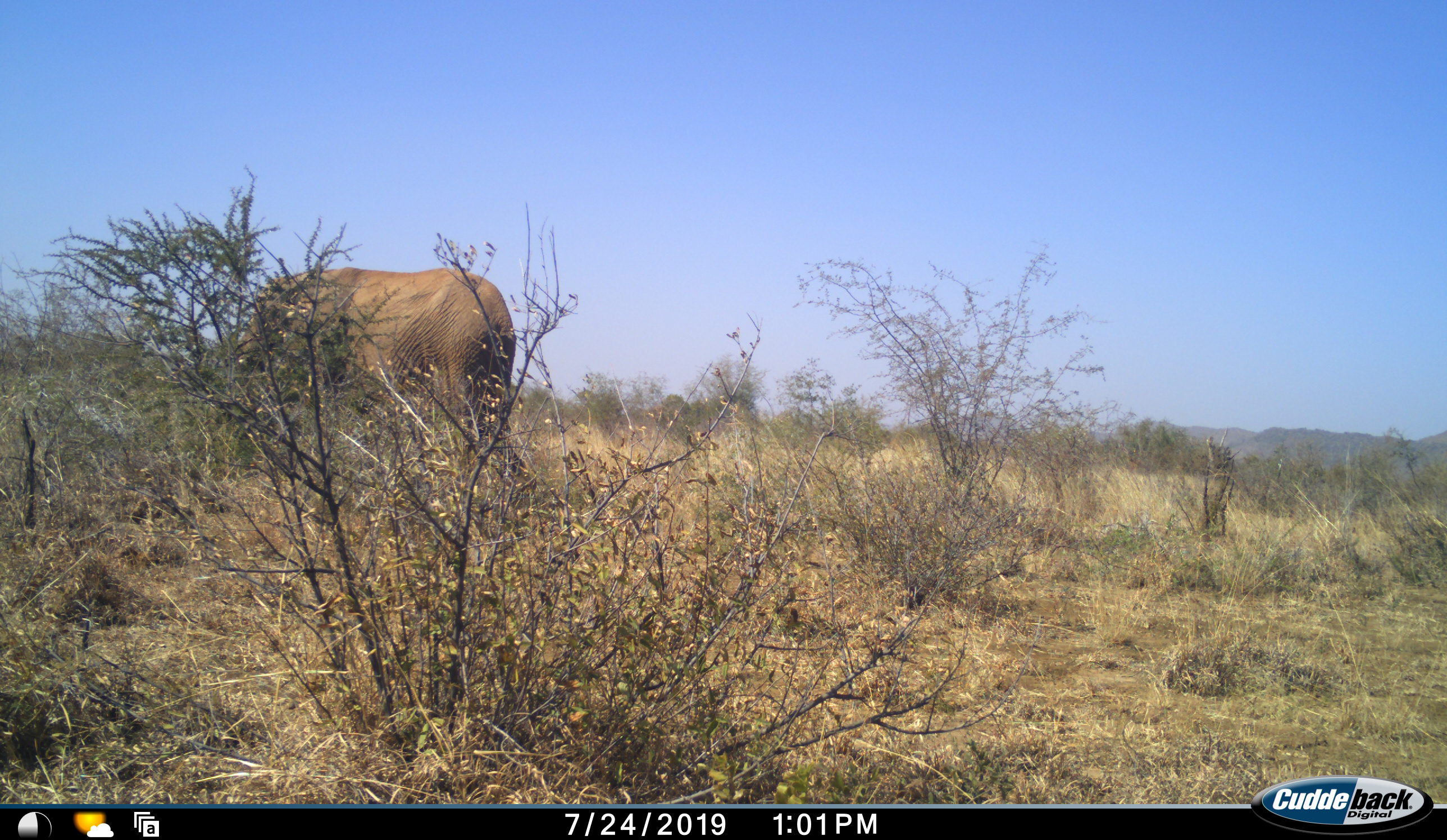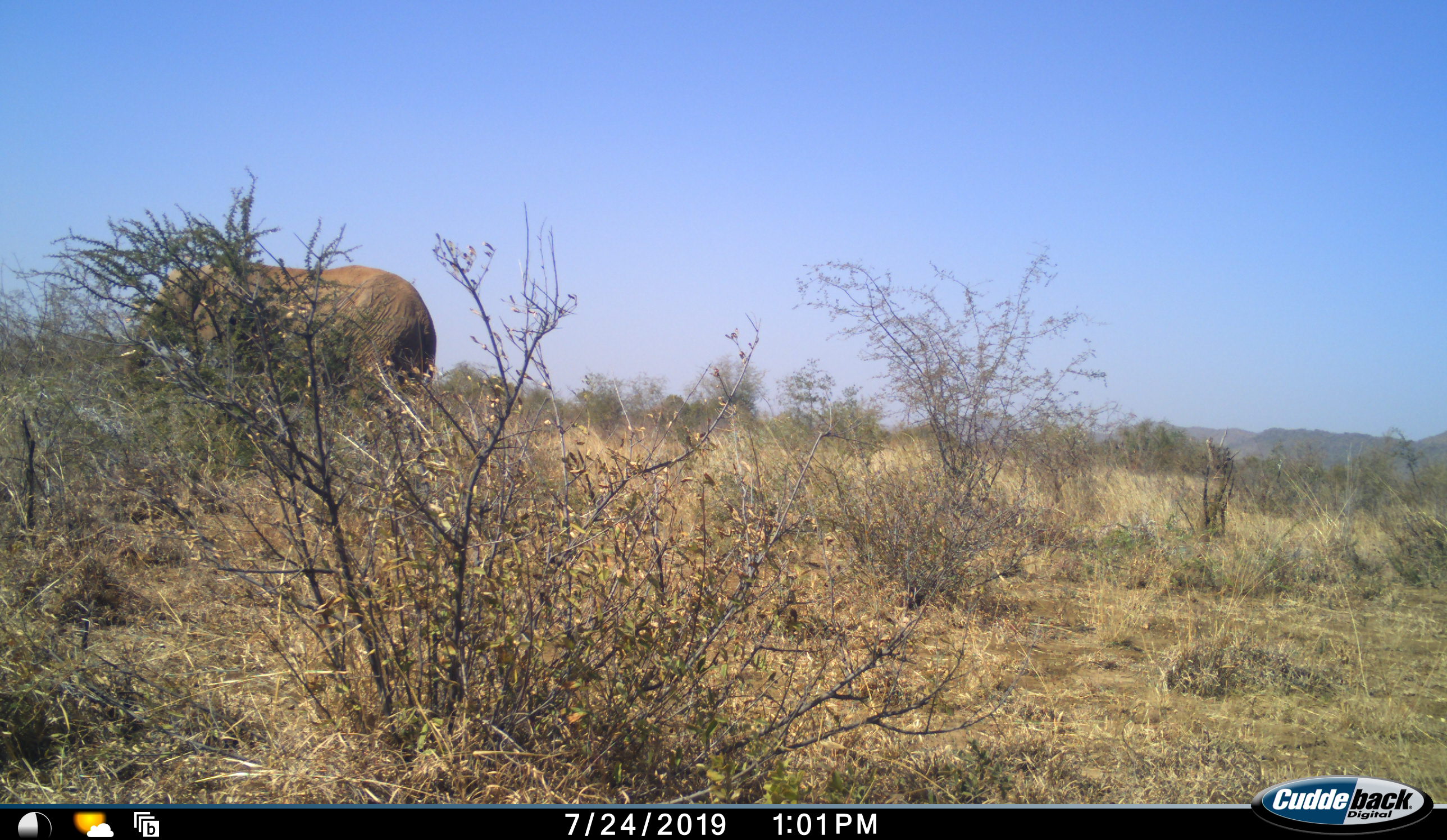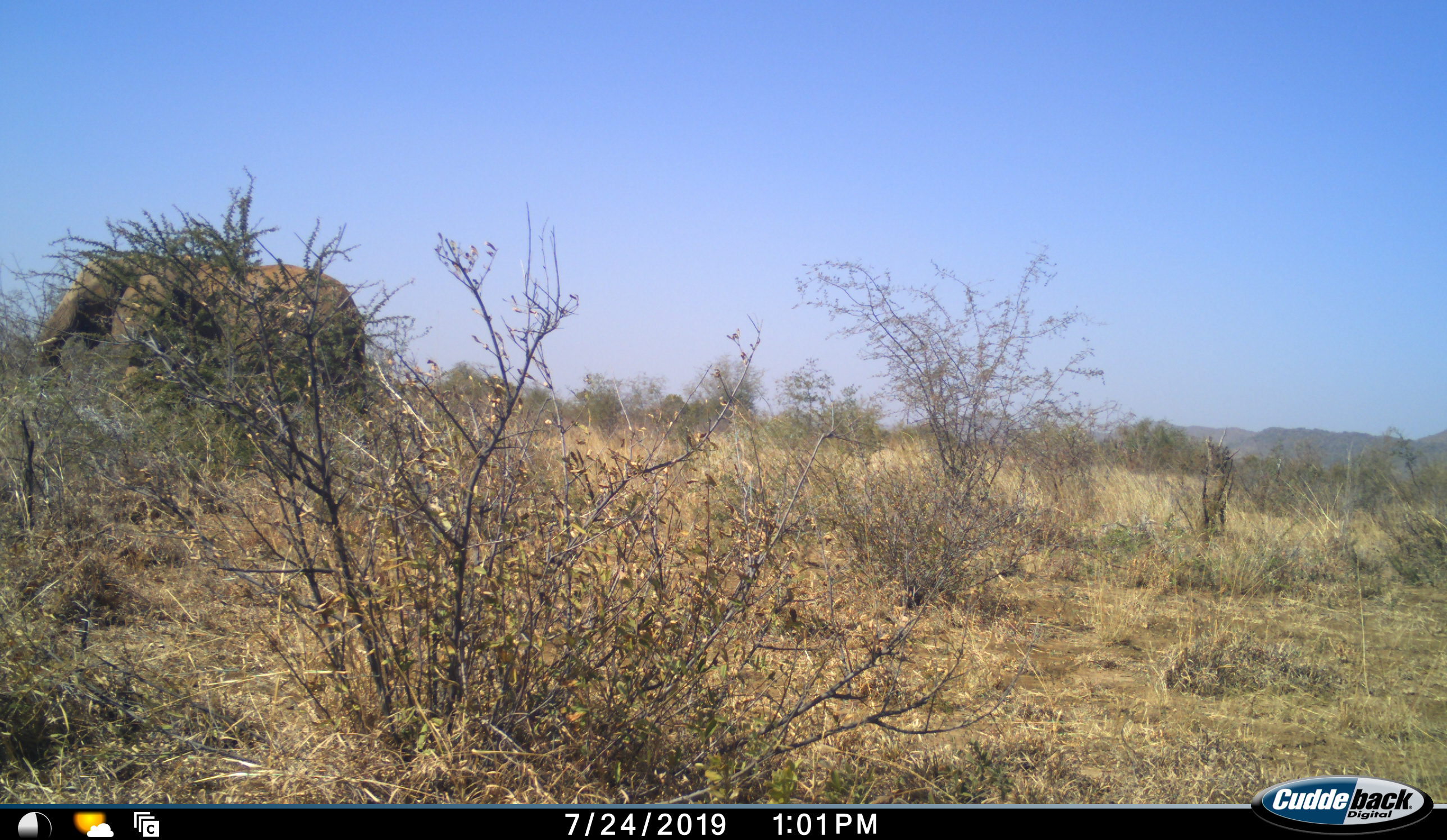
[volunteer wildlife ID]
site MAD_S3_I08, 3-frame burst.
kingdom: Animalia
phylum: Chordata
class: Mammalia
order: Proboscidea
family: Elephantidae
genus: Loxodonta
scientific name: Loxodonta africana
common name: african bush elephant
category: elephant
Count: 1.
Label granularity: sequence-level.